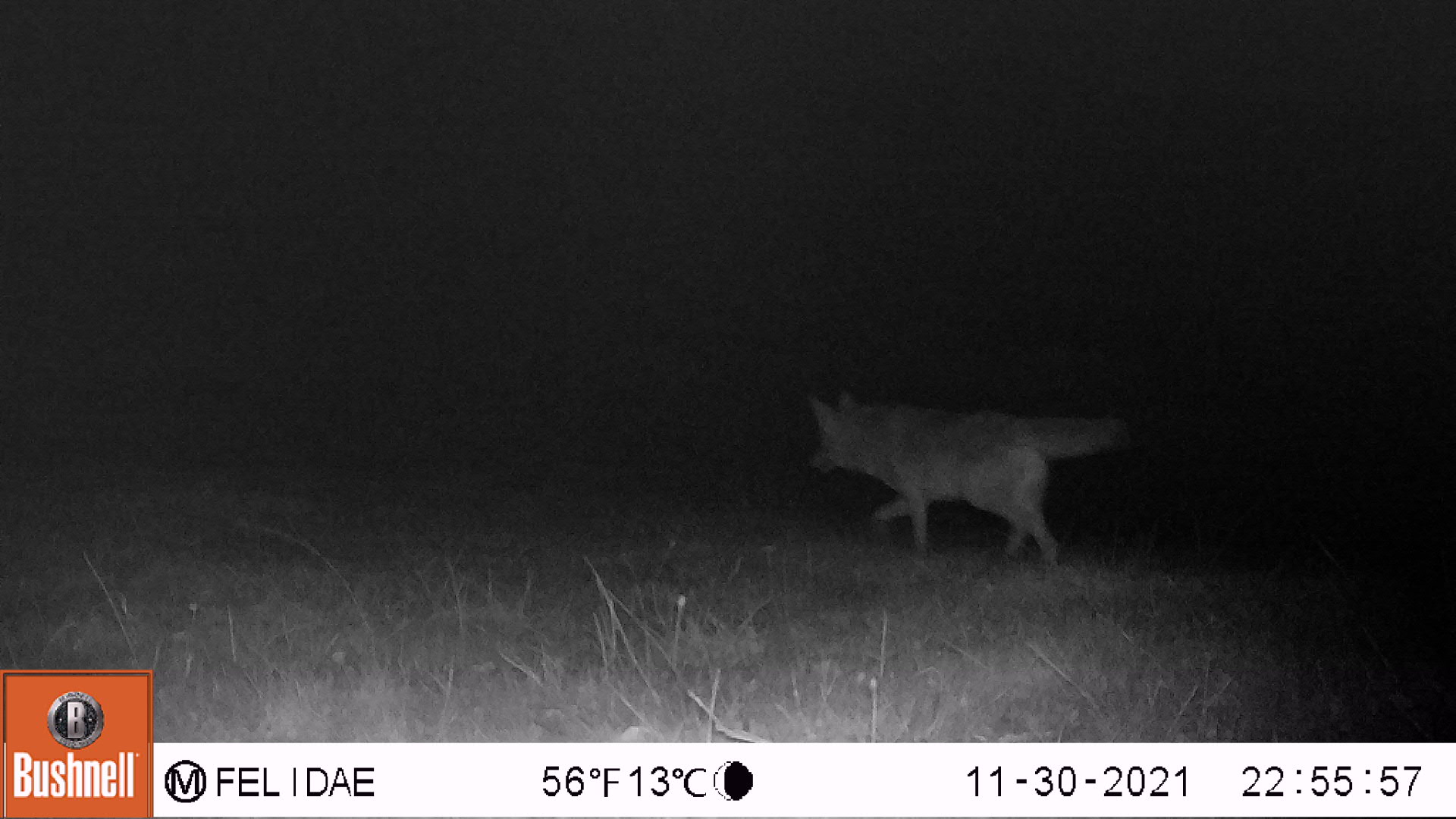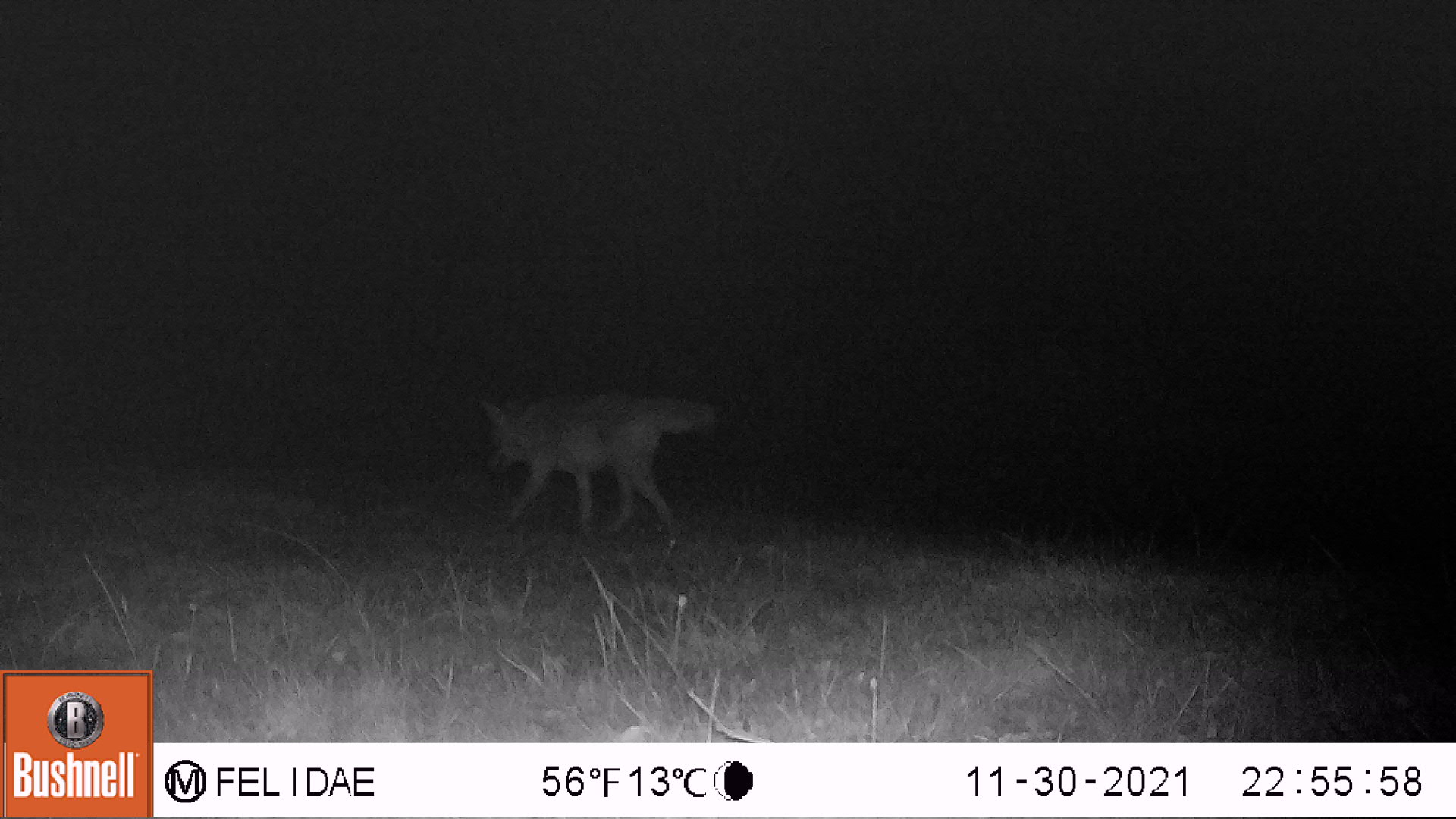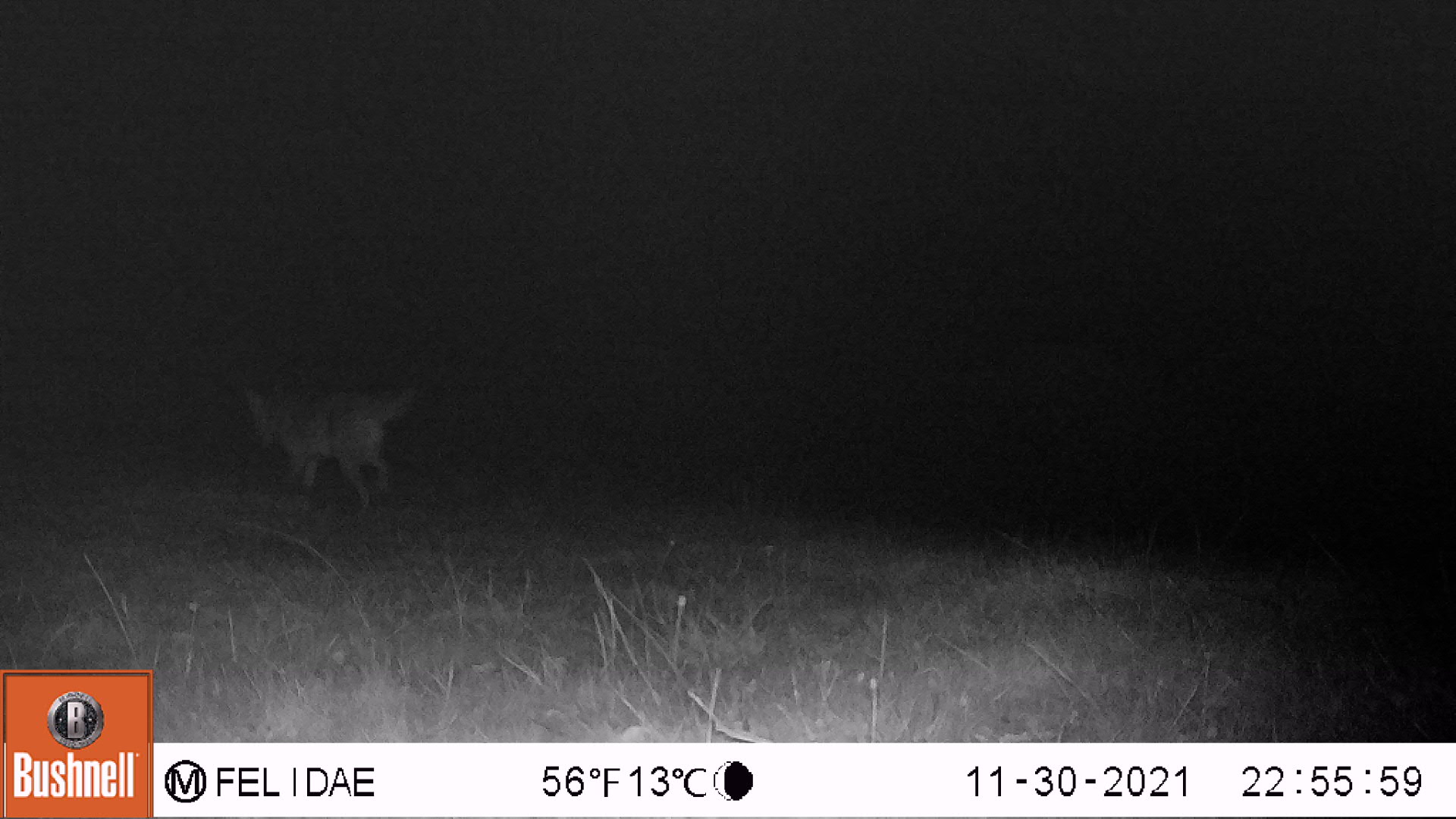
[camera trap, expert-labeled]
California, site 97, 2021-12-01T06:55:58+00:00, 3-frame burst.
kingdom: Animalia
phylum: Chordata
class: Mammalia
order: Carnivora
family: Canidae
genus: Canis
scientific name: Canis latrans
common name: coyote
Coyote (Canis latrans).